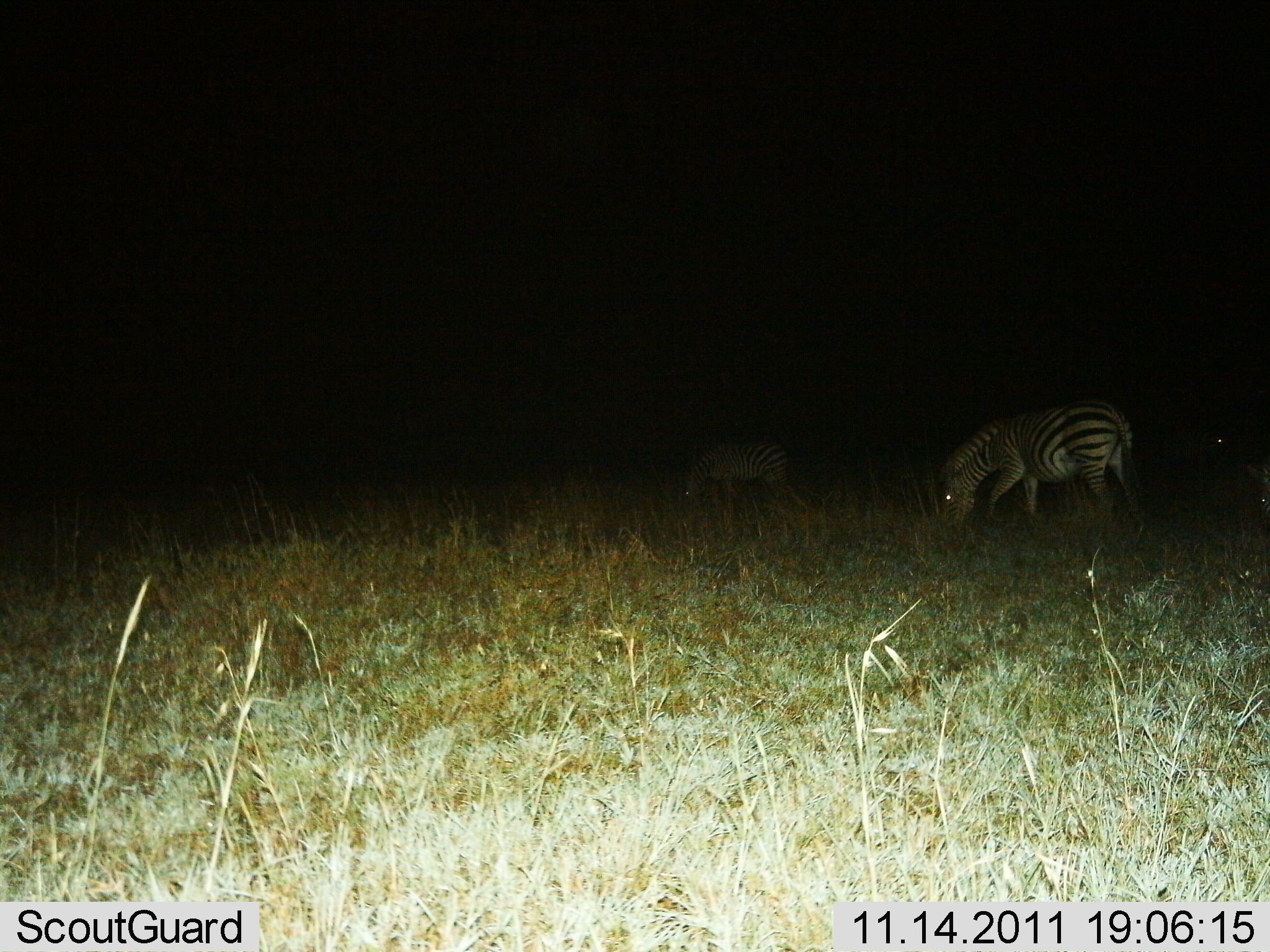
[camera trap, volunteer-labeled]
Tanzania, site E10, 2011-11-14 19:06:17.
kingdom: Animalia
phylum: Chordata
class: Mammalia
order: Perissodactyla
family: Equidae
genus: Equus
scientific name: Equus quagga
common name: plains zebra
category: zebra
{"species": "zebra (plains zebra) (Equus quagga)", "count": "2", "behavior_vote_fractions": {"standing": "0%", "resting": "0%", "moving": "0%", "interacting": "0%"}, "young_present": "0%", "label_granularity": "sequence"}